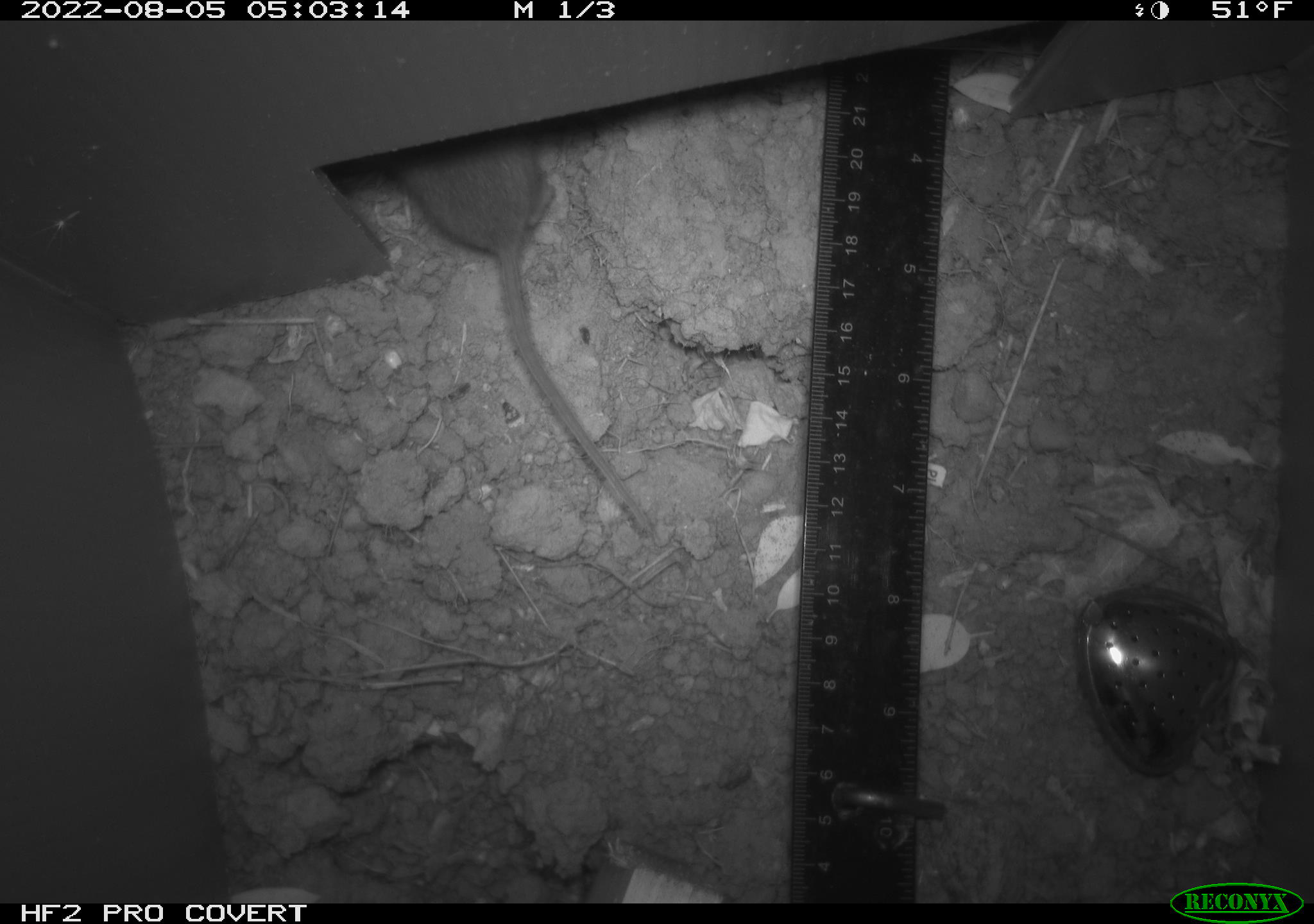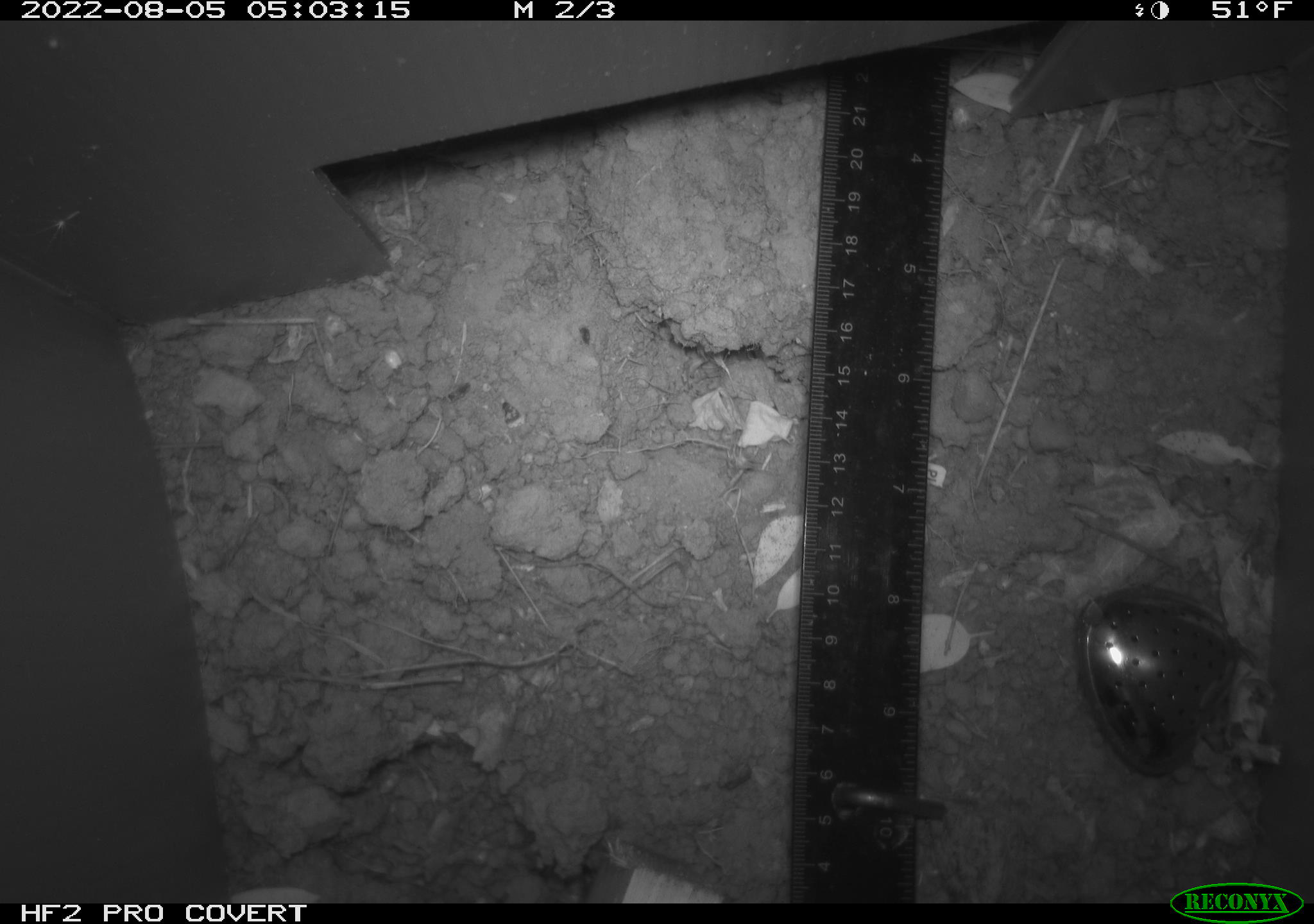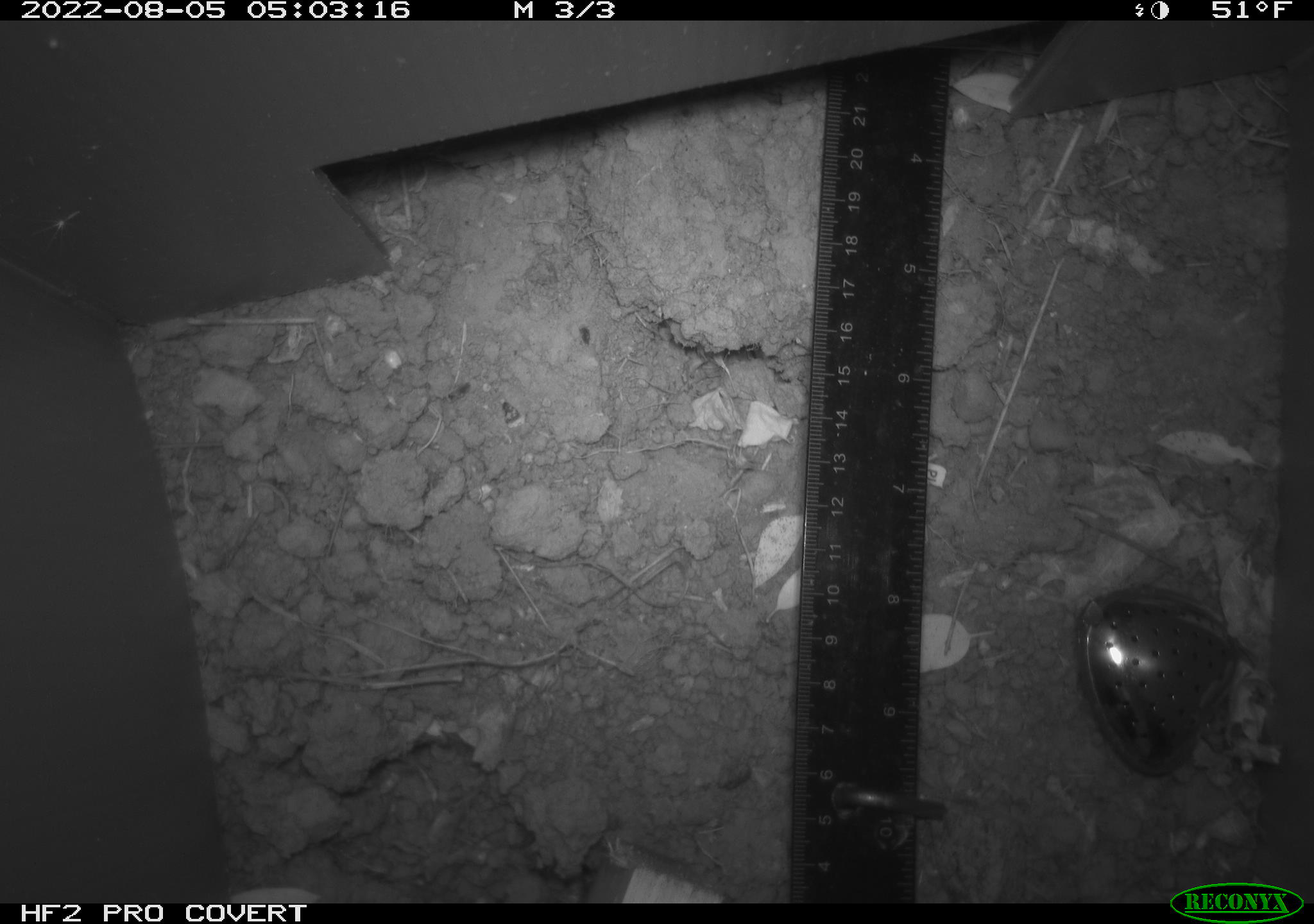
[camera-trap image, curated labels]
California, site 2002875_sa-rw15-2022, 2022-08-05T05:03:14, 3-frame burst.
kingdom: Animalia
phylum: Chordata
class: Mammalia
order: Rodentia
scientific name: Rodentia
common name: rodent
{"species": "rodent (Rodentia)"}